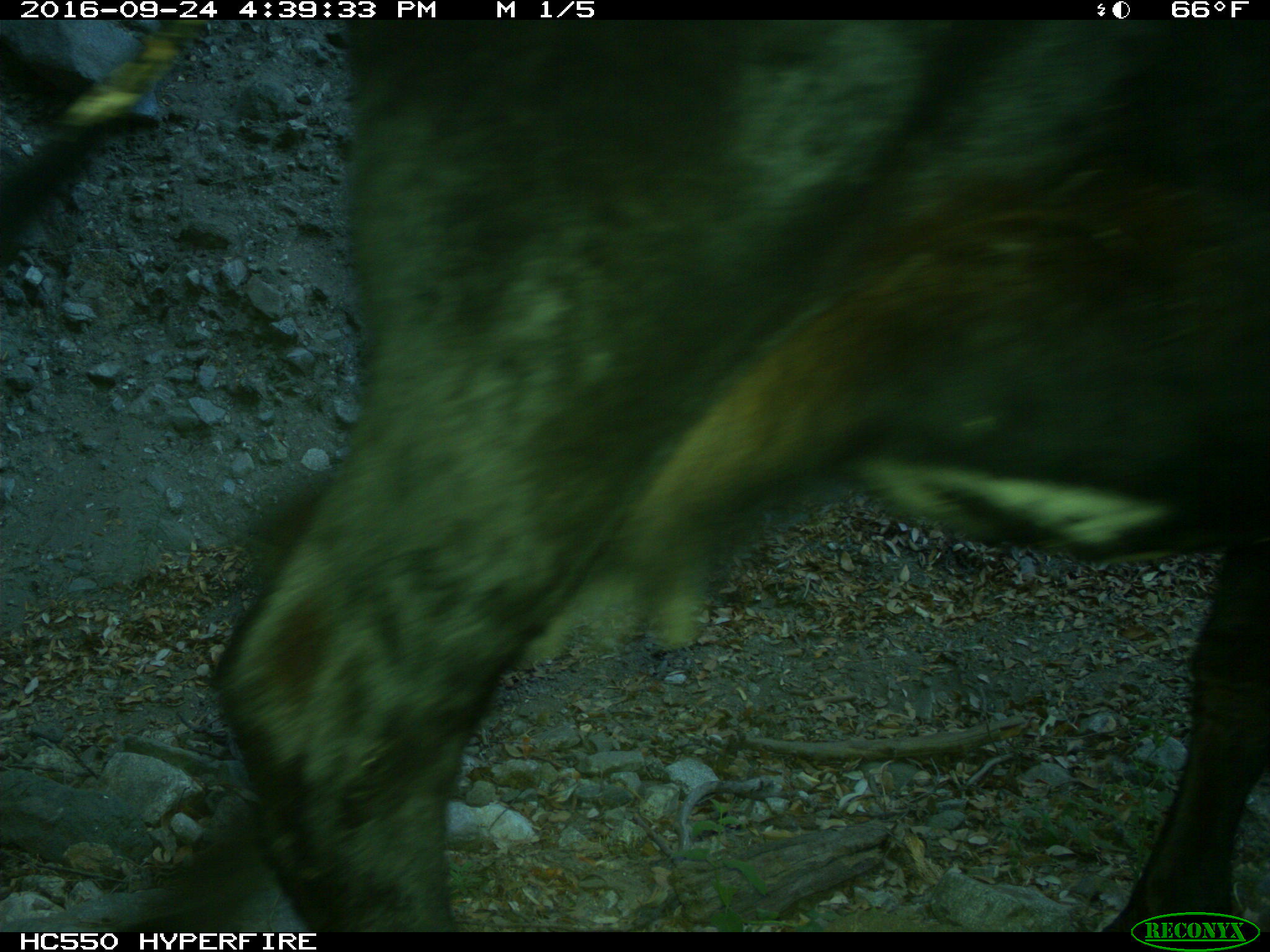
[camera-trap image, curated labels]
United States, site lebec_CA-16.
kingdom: Animalia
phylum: Chordata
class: Mammalia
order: Artiodactyla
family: Bovidae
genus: Bos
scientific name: Bos taurus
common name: domestic cow